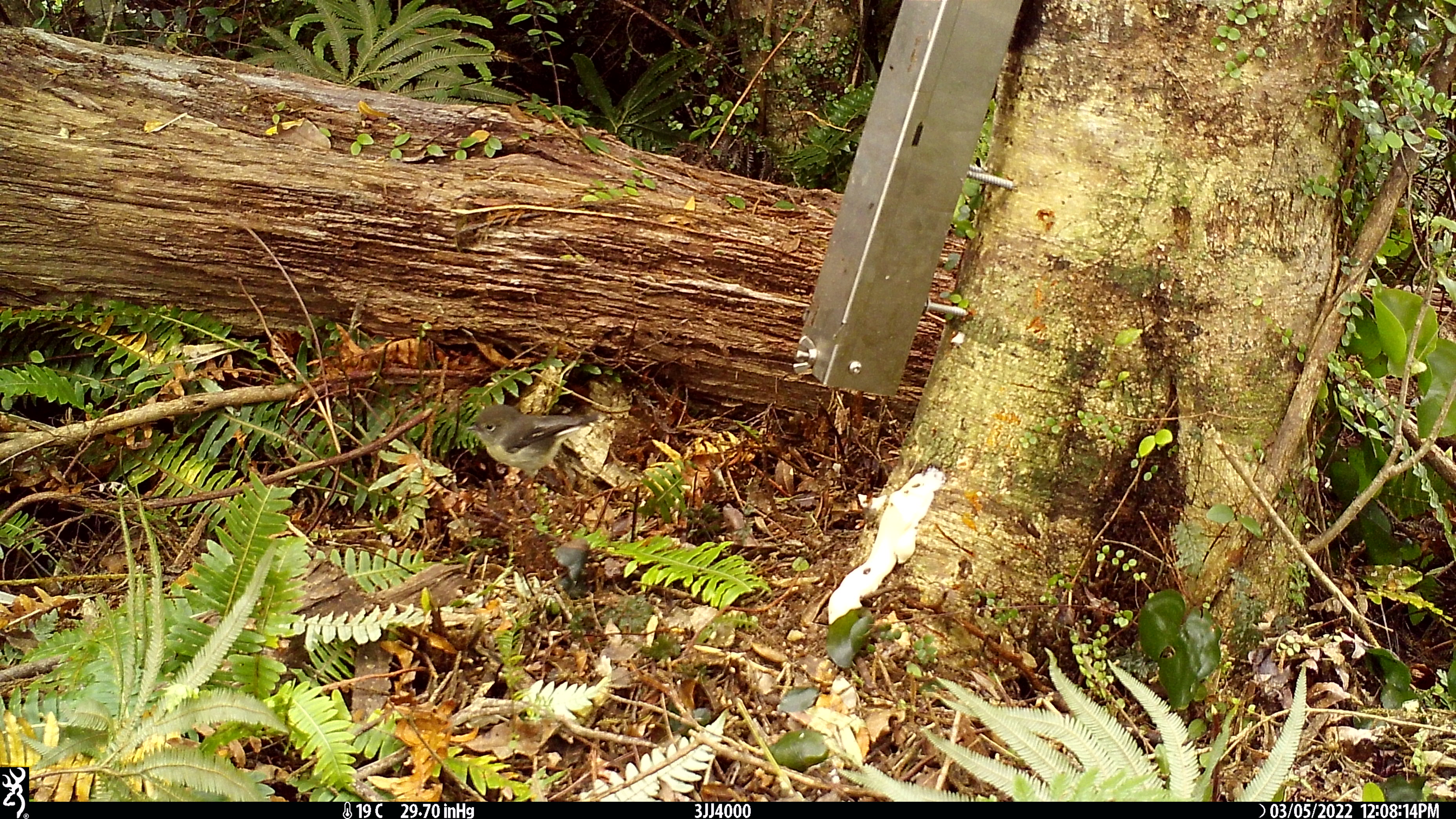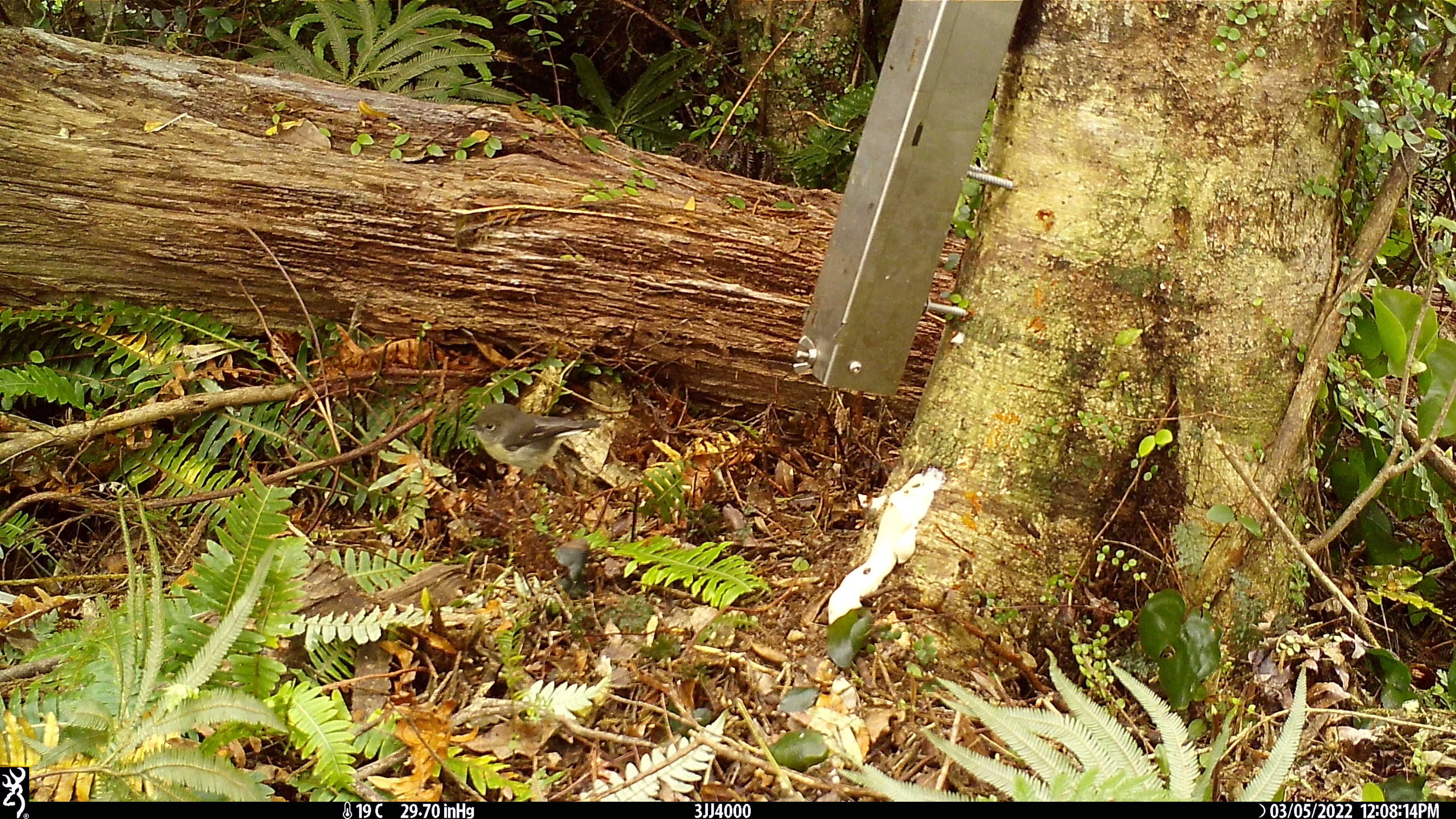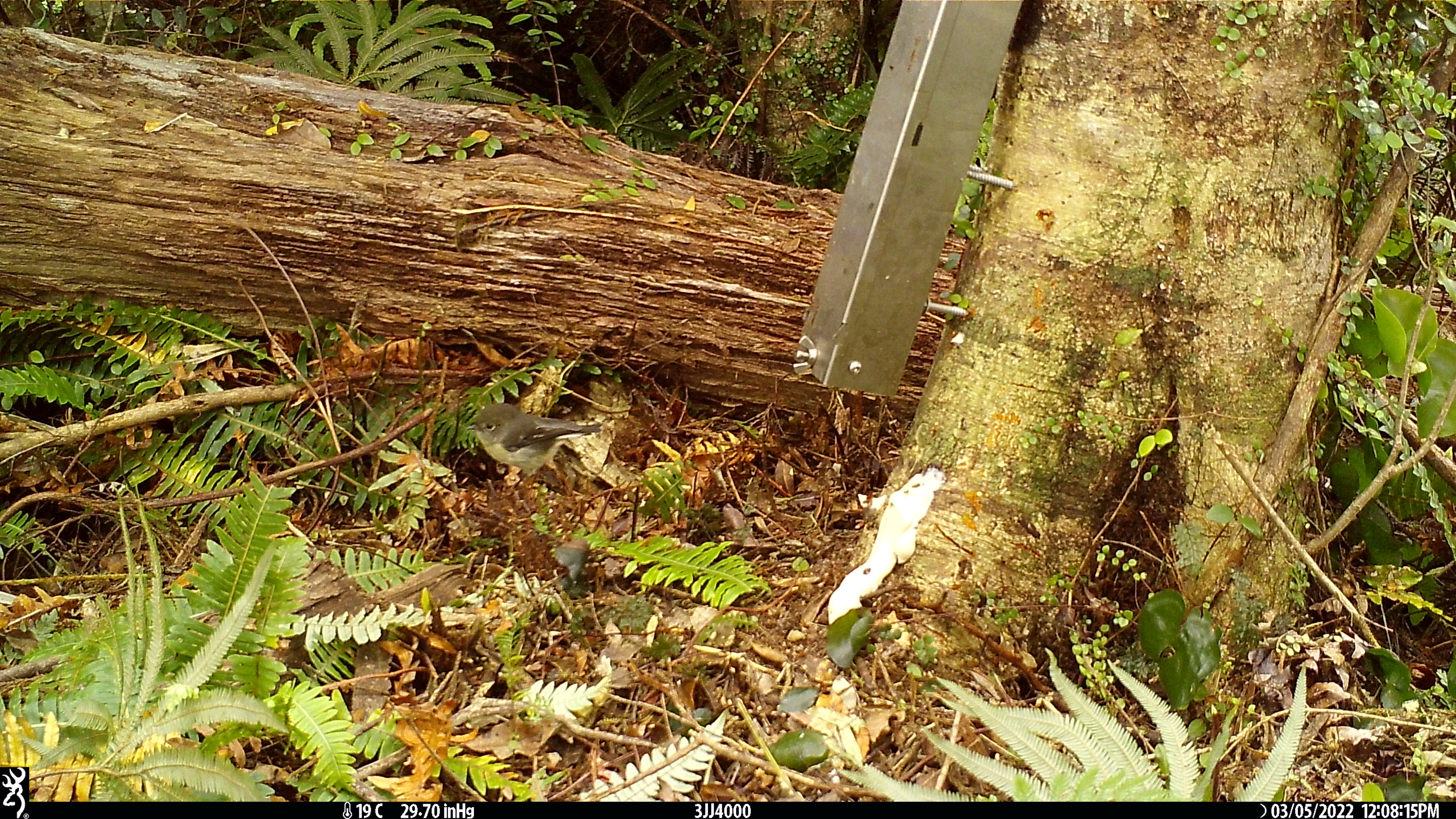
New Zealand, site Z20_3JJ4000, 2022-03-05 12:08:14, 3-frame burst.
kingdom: Animalia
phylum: Chordata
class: Aves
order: Passeriformes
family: Petroicidae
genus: Petroica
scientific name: Petroica macrocephala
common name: tomtit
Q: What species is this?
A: Tomtit (Petroica macrocephala).